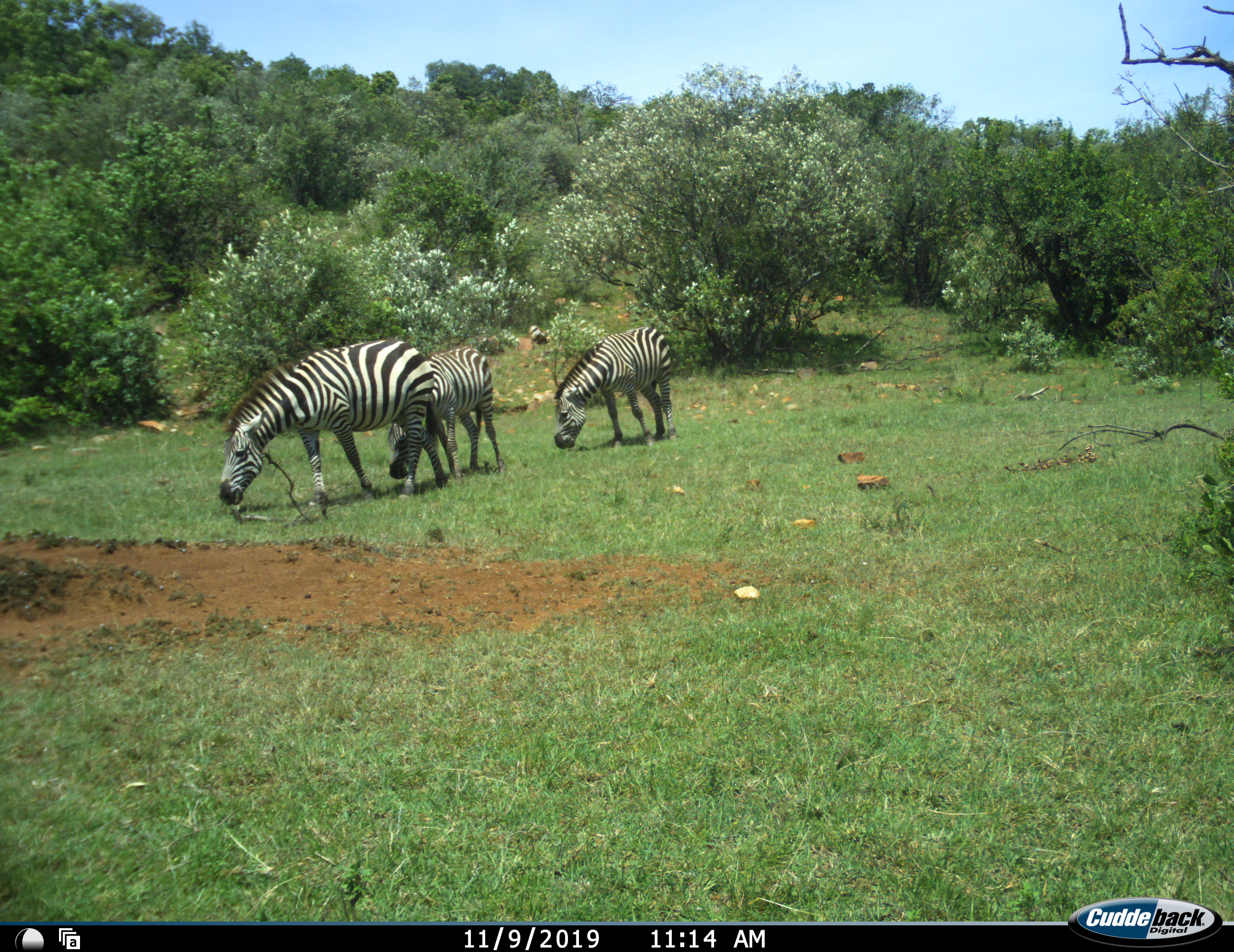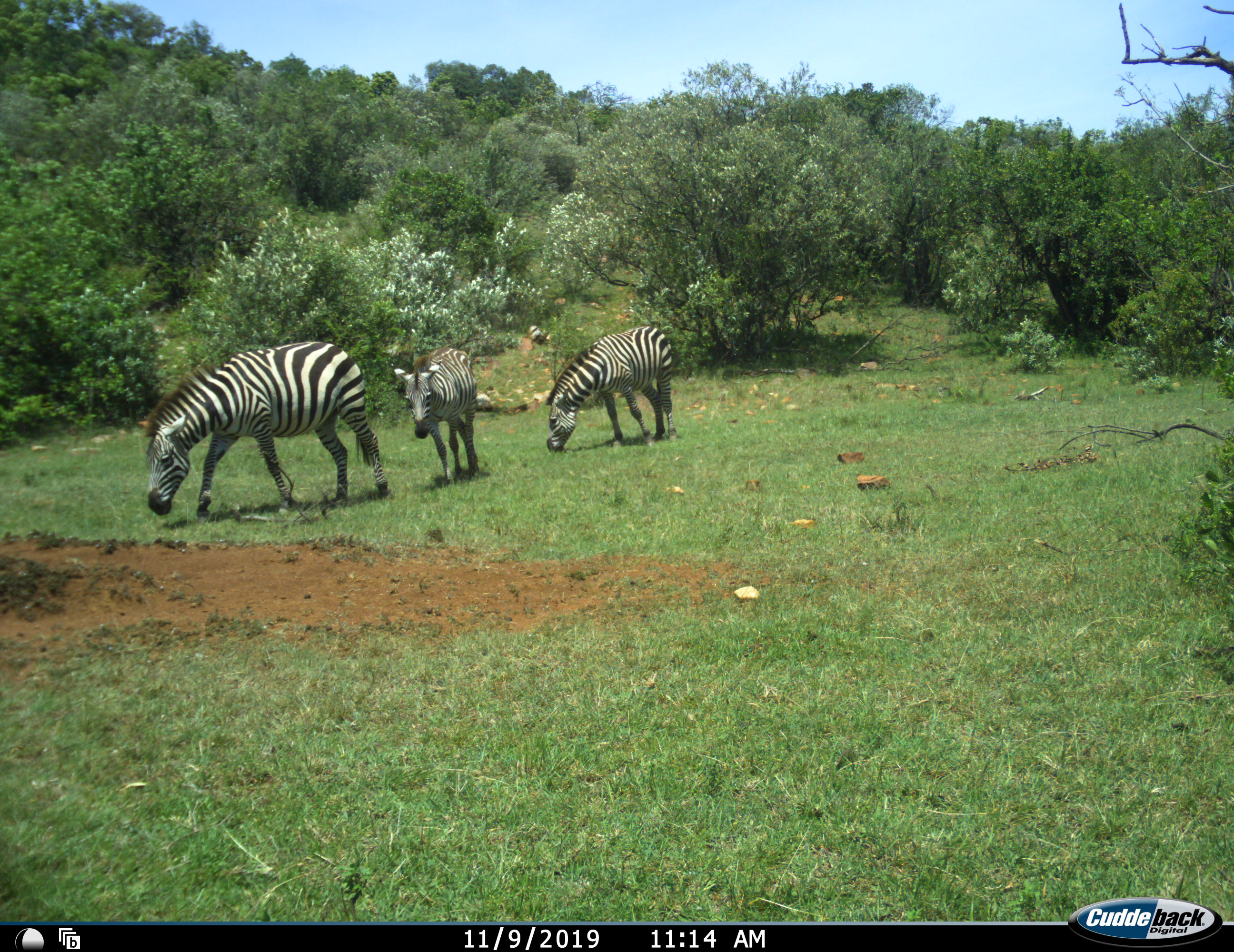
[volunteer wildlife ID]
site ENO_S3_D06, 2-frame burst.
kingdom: Animalia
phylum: Chordata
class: Mammalia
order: Perissodactyla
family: Equidae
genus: Equus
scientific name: Equus quagga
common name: plains zebra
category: zebraplains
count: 3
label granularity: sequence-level